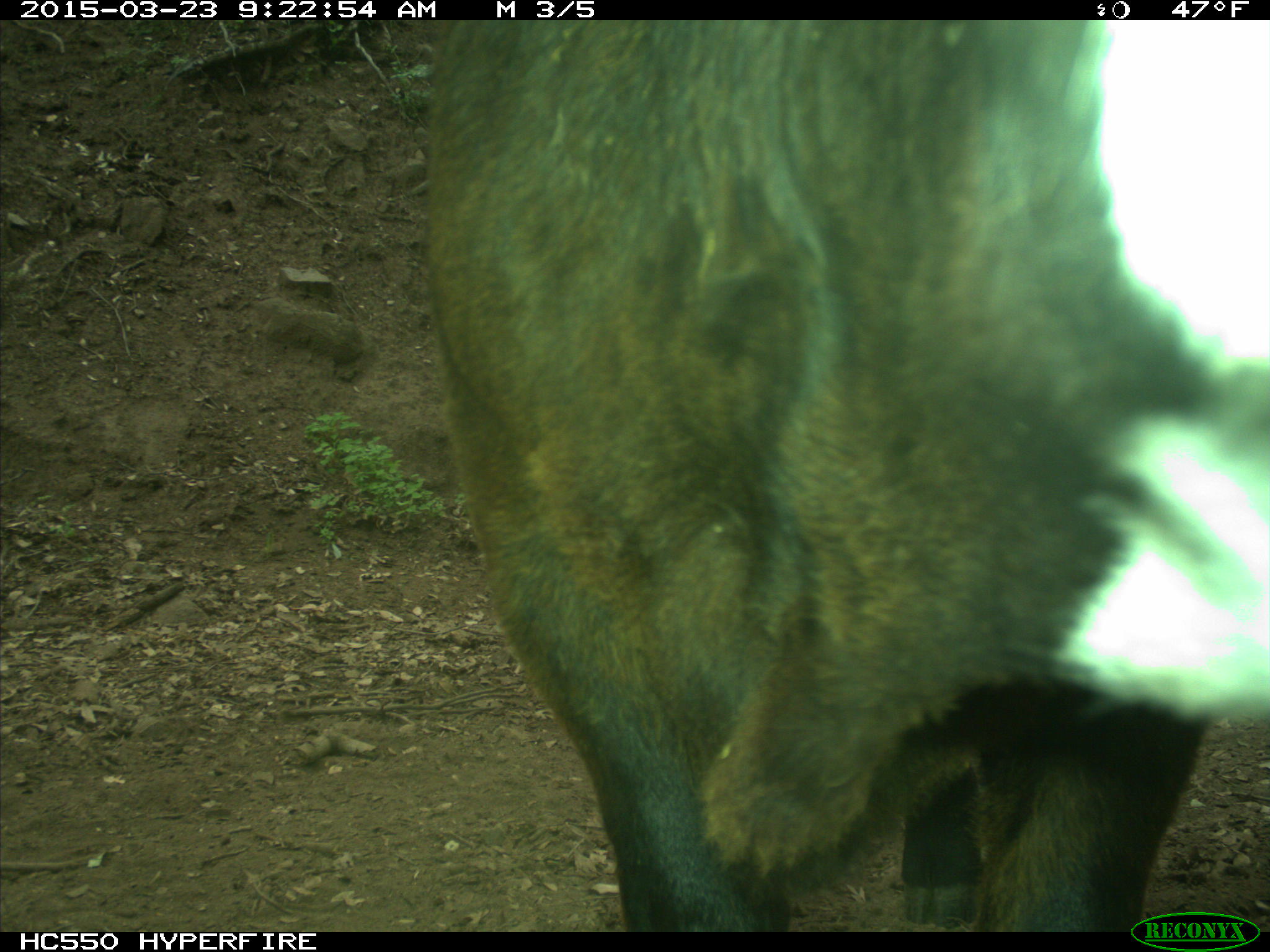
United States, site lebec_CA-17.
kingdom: Animalia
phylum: Chordata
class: Mammalia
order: Artiodactyla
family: Bovidae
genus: Bos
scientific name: Bos taurus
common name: domestic cow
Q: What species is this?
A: Bos taurus (domestic cow).